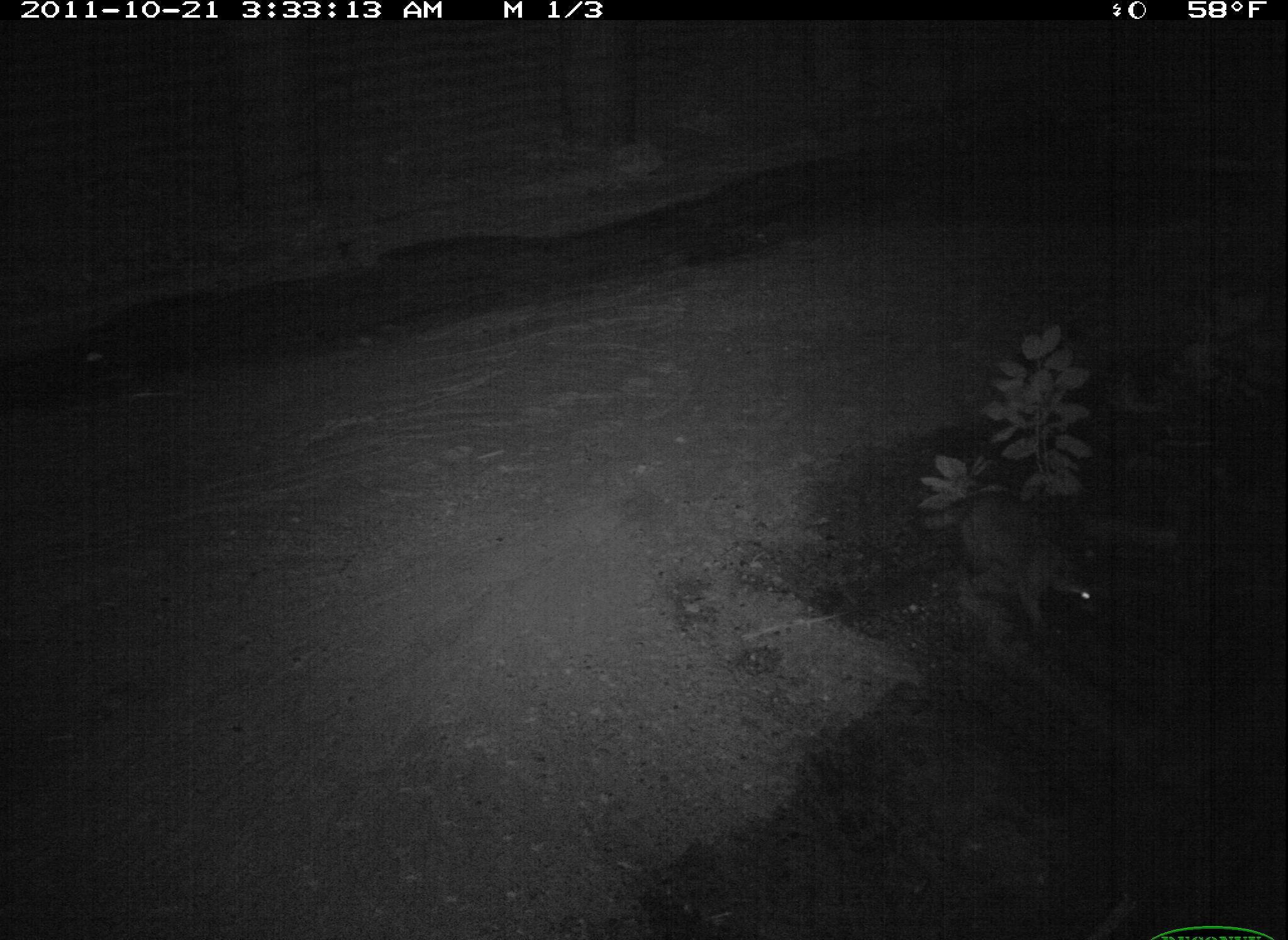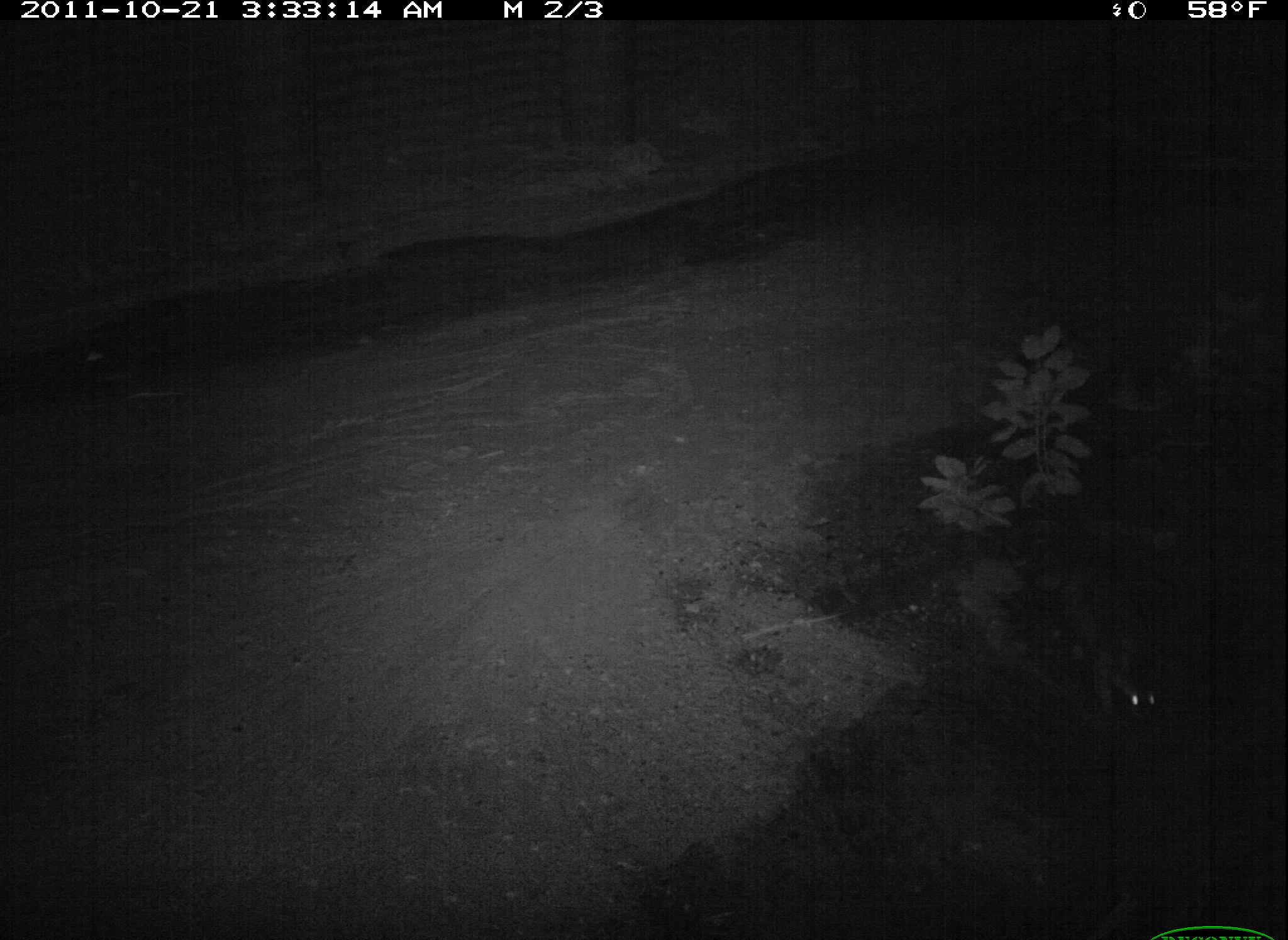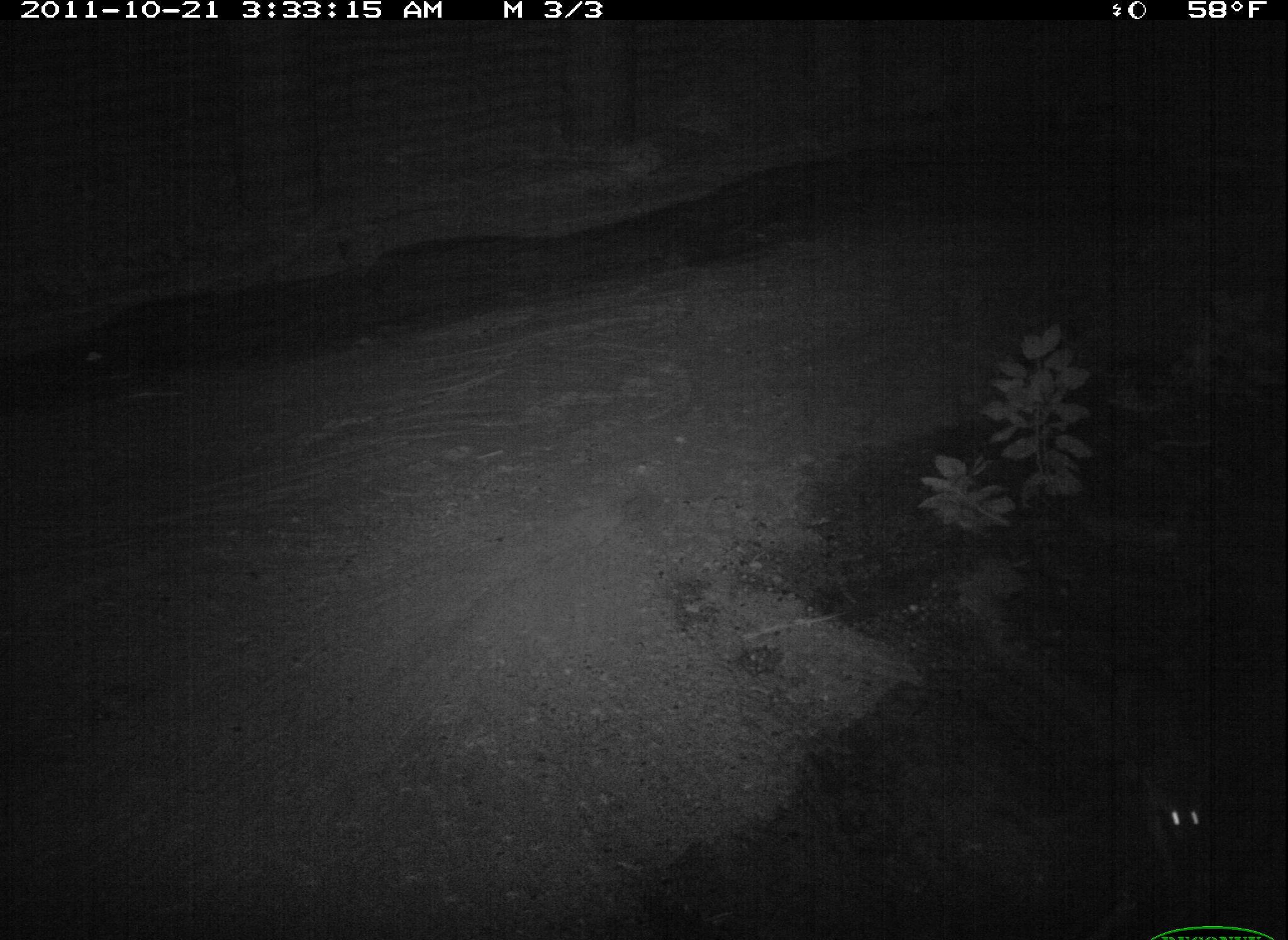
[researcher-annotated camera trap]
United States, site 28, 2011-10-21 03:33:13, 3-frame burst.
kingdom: Animalia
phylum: Chordata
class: Mammalia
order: Carnivora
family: Procyonidae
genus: Procyon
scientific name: Procyon lotor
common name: raccoon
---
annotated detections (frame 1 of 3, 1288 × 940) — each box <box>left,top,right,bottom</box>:
raccoon: <box>929,475,1109,659</box>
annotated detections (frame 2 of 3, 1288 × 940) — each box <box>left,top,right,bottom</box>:
raccoon: <box>1045,554,1191,744</box>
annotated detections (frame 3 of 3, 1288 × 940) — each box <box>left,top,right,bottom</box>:
raccoon: <box>1116,676,1235,884</box>